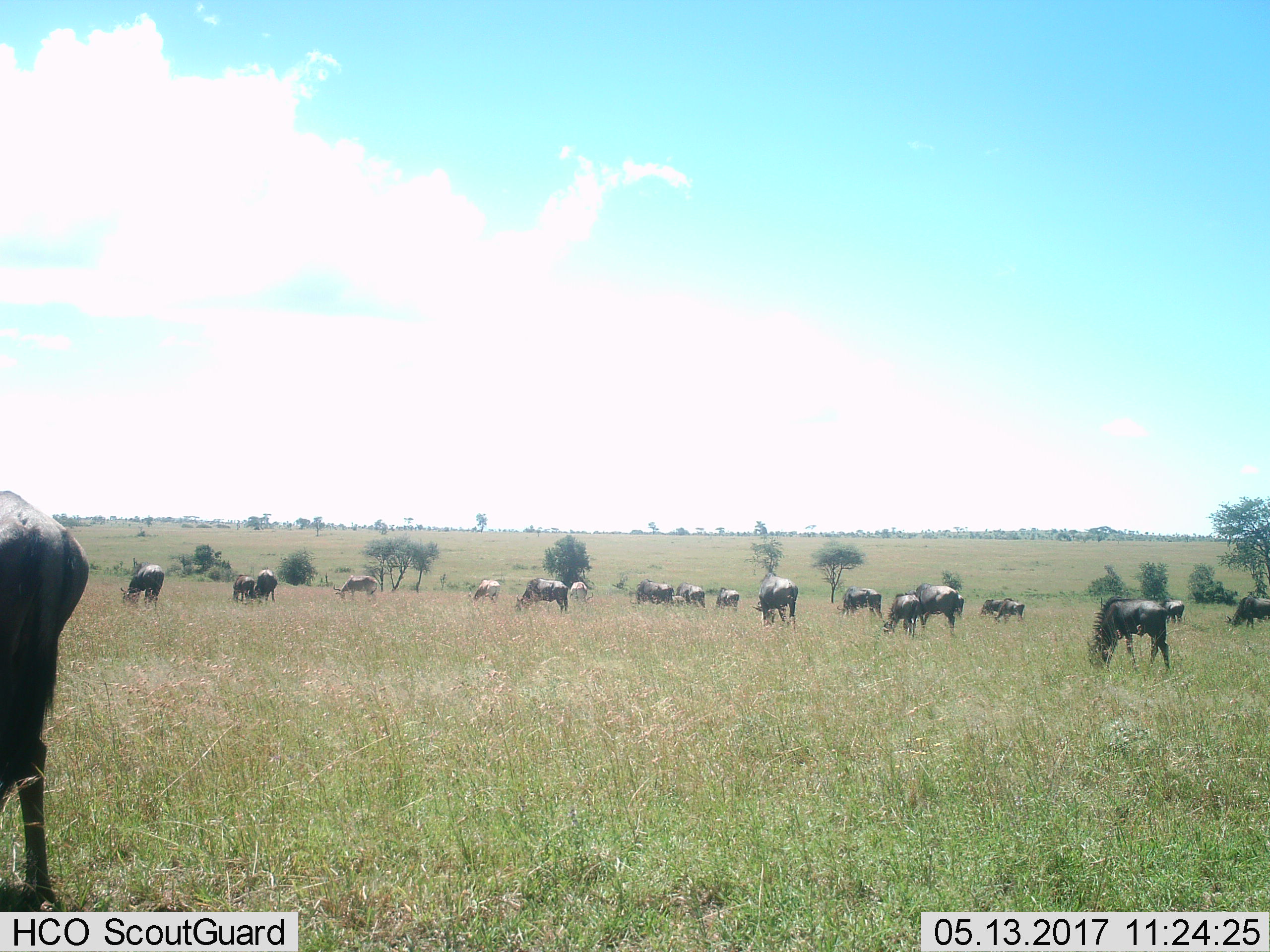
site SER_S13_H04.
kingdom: Animalia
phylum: Chordata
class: Mammalia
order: Artiodactyla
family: Bovidae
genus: Connochaetes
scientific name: Connochaetes taurinus taurinus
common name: blue wildebeest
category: wildebeestblue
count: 11-50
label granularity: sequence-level